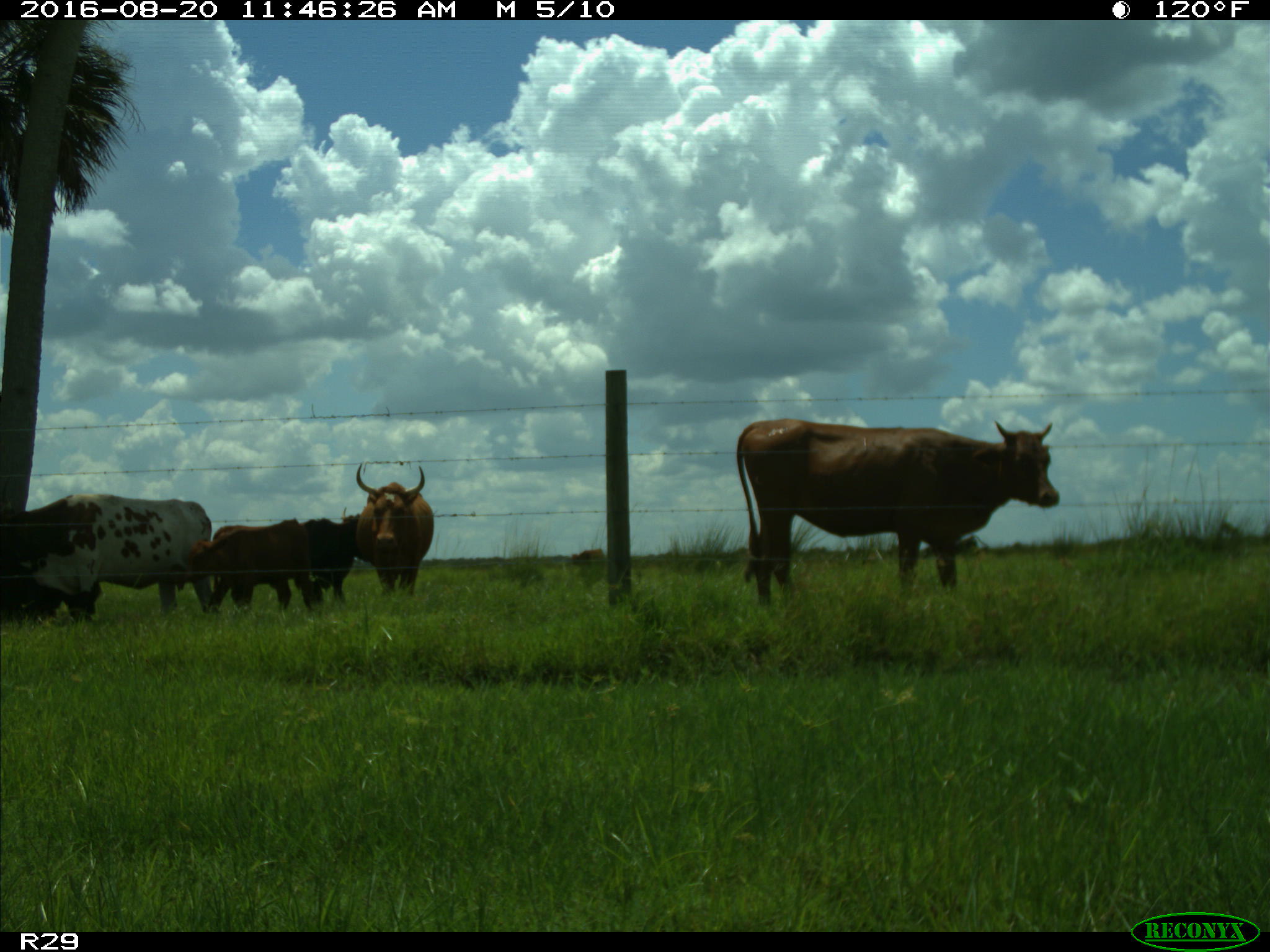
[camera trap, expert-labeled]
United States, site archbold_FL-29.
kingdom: Animalia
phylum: Chordata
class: Mammalia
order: Artiodactyla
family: Bovidae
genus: Bos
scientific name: Bos taurus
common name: domestic cow